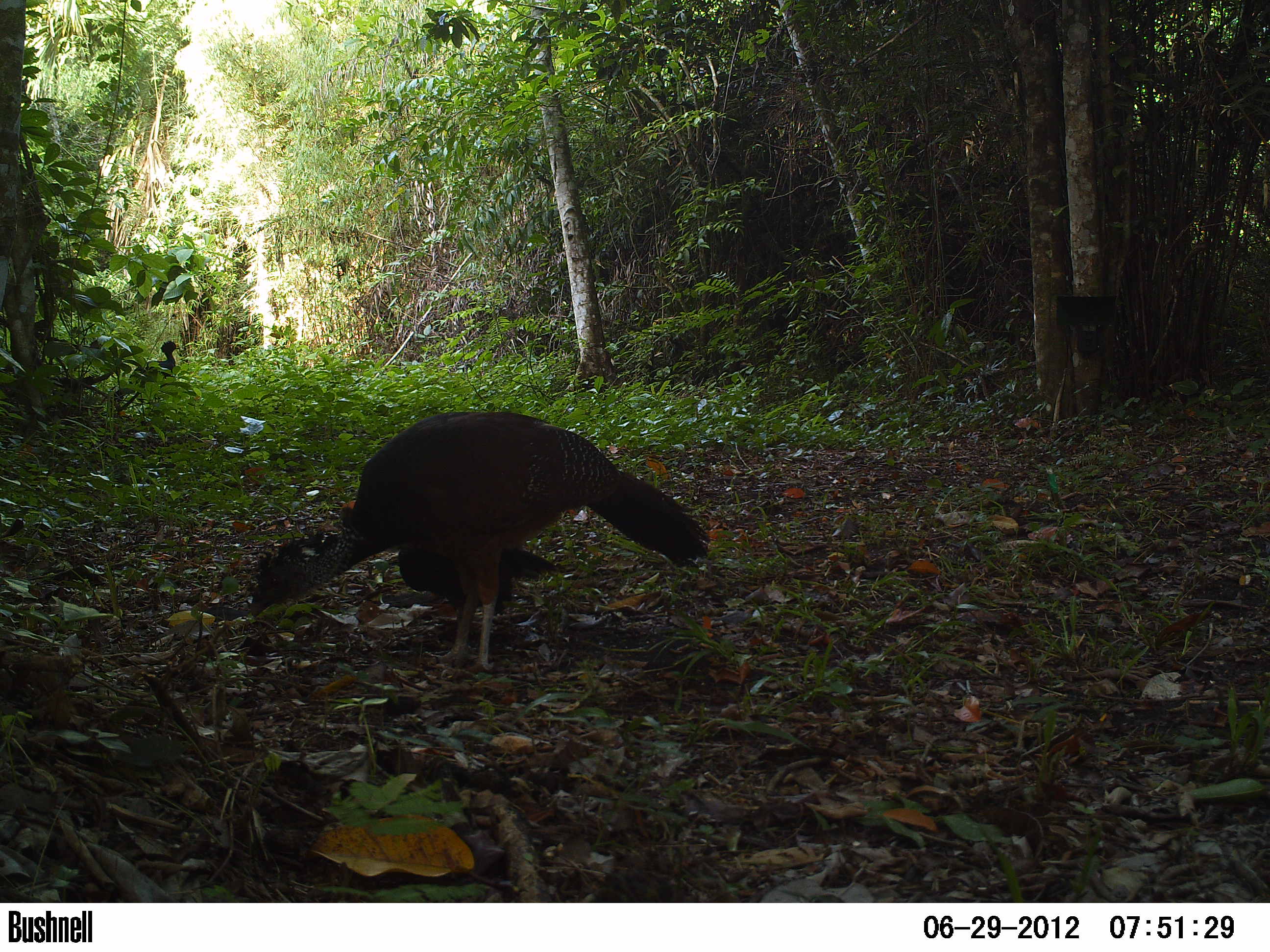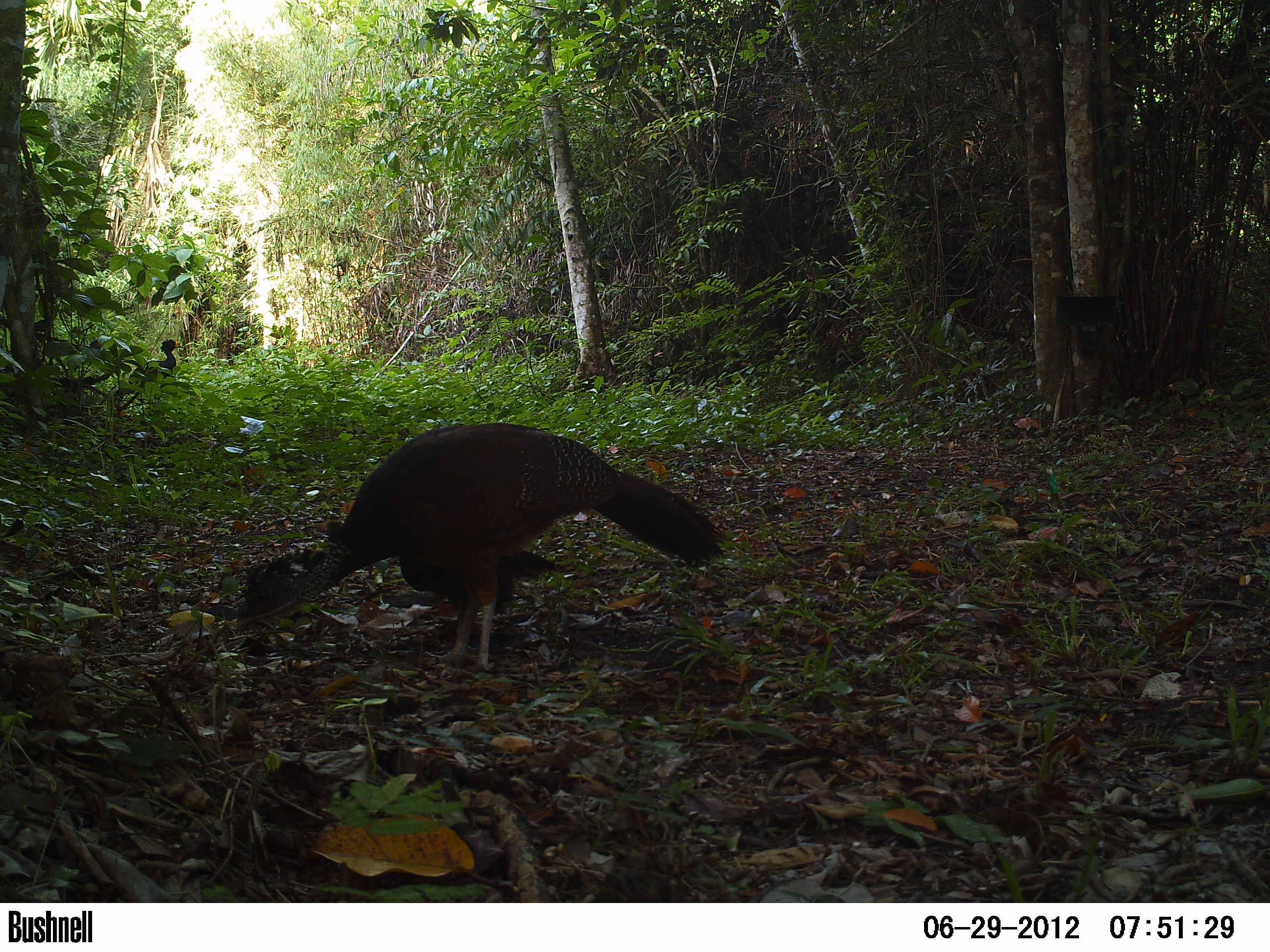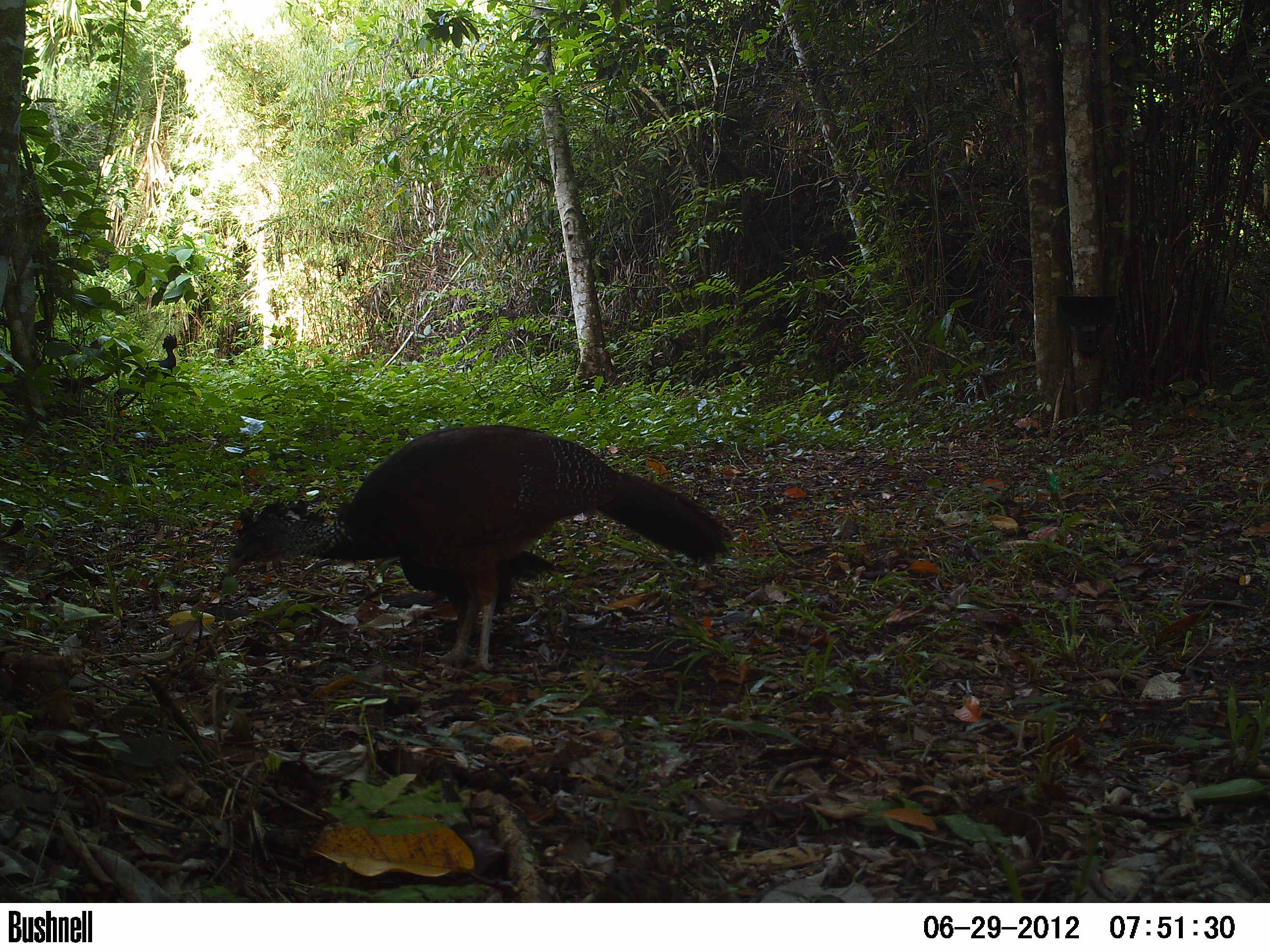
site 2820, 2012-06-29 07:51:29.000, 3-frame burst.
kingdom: Animalia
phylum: Chordata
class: Aves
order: Galliformes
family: Cracidae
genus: Crax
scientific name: Crax rubra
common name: great curassow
Crax rubra (great curassow), count 3, age adult, sex female.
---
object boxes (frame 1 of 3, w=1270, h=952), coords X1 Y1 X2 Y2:
crax rubra: 249 407 710 675; 339 500 563 635; 110 340 180 423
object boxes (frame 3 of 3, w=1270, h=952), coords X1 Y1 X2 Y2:
crax rubra: 224 422 731 677; 332 500 561 648; 107 333 184 422